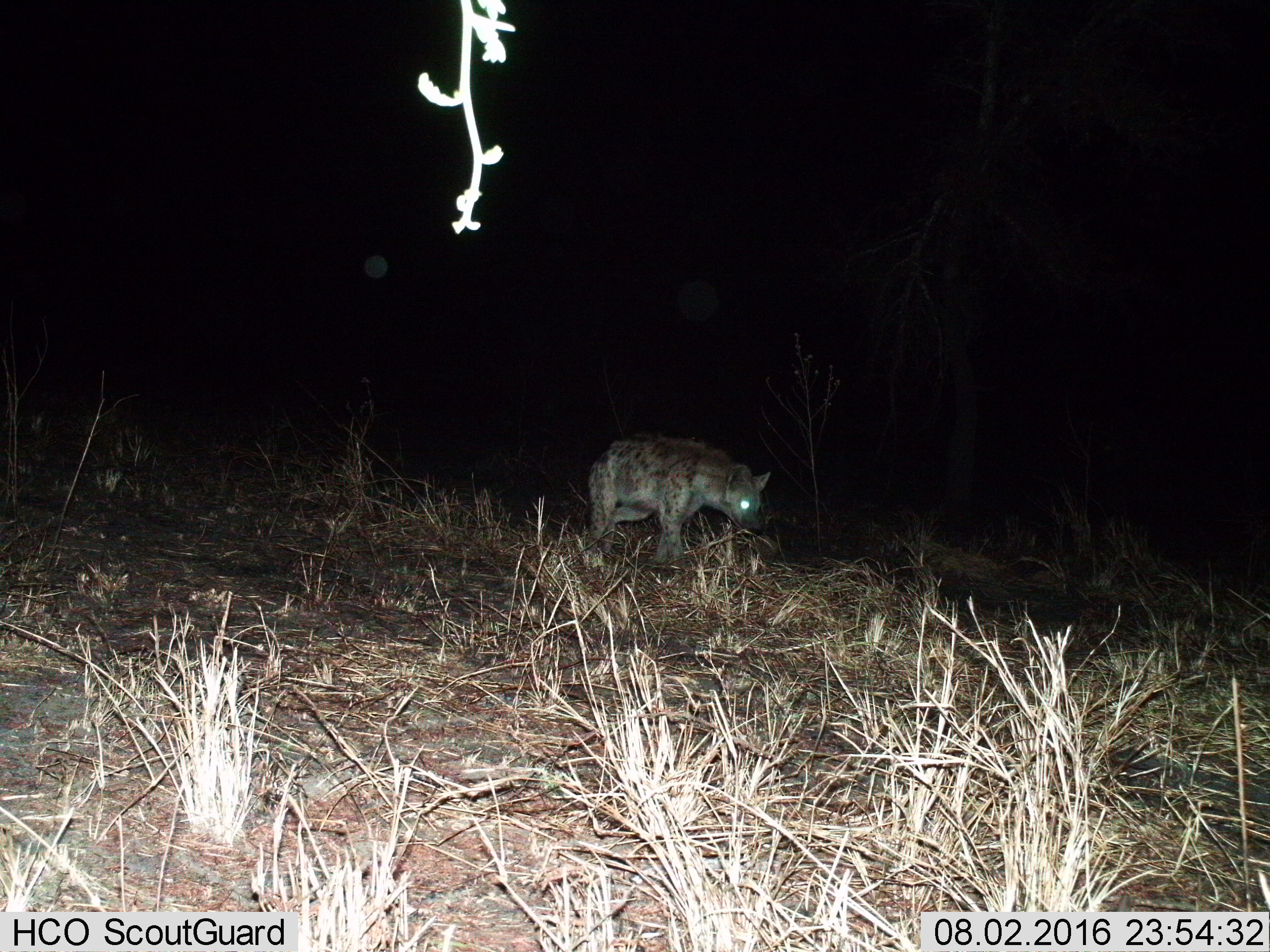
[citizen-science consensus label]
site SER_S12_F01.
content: unidentified animal